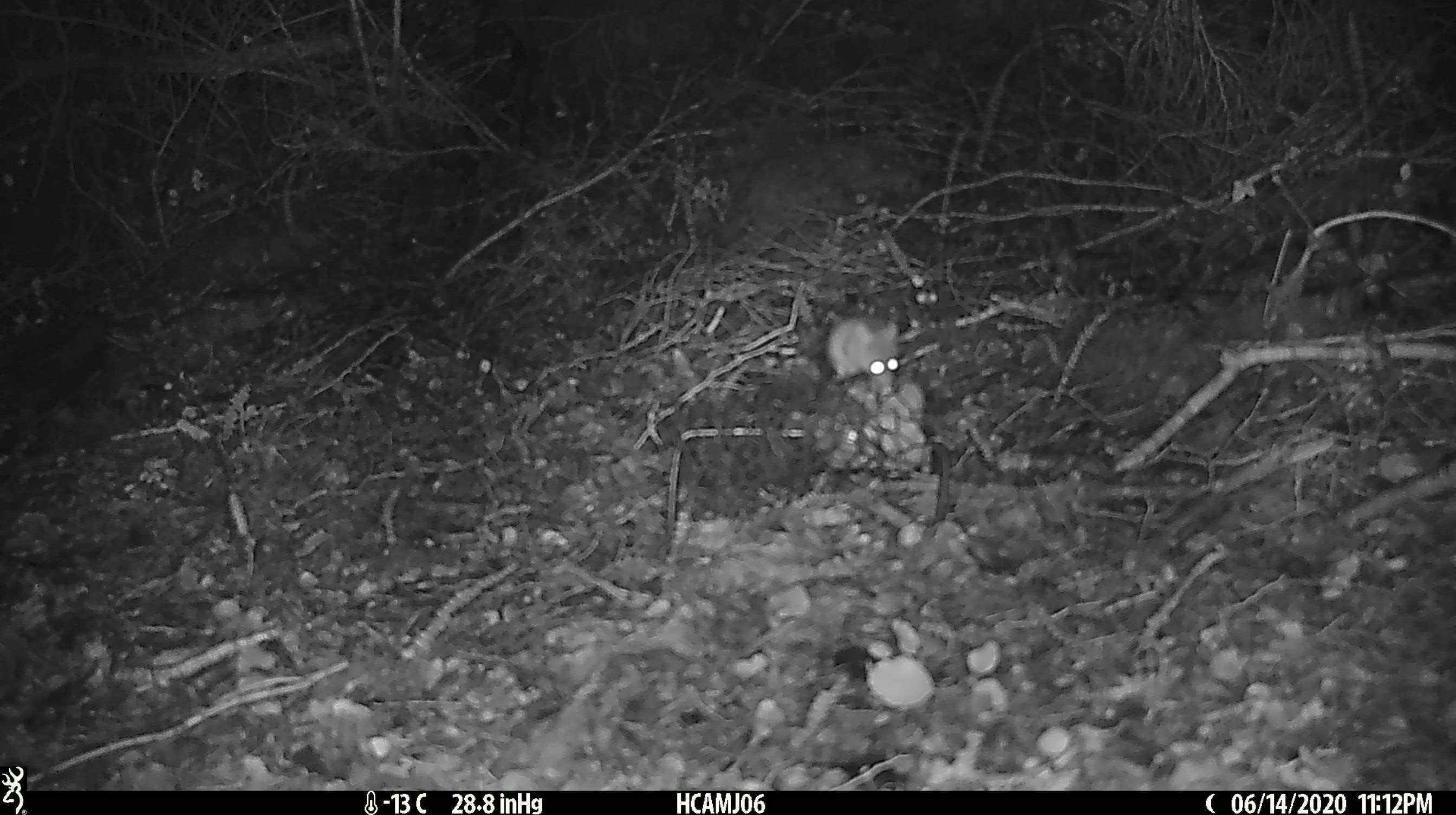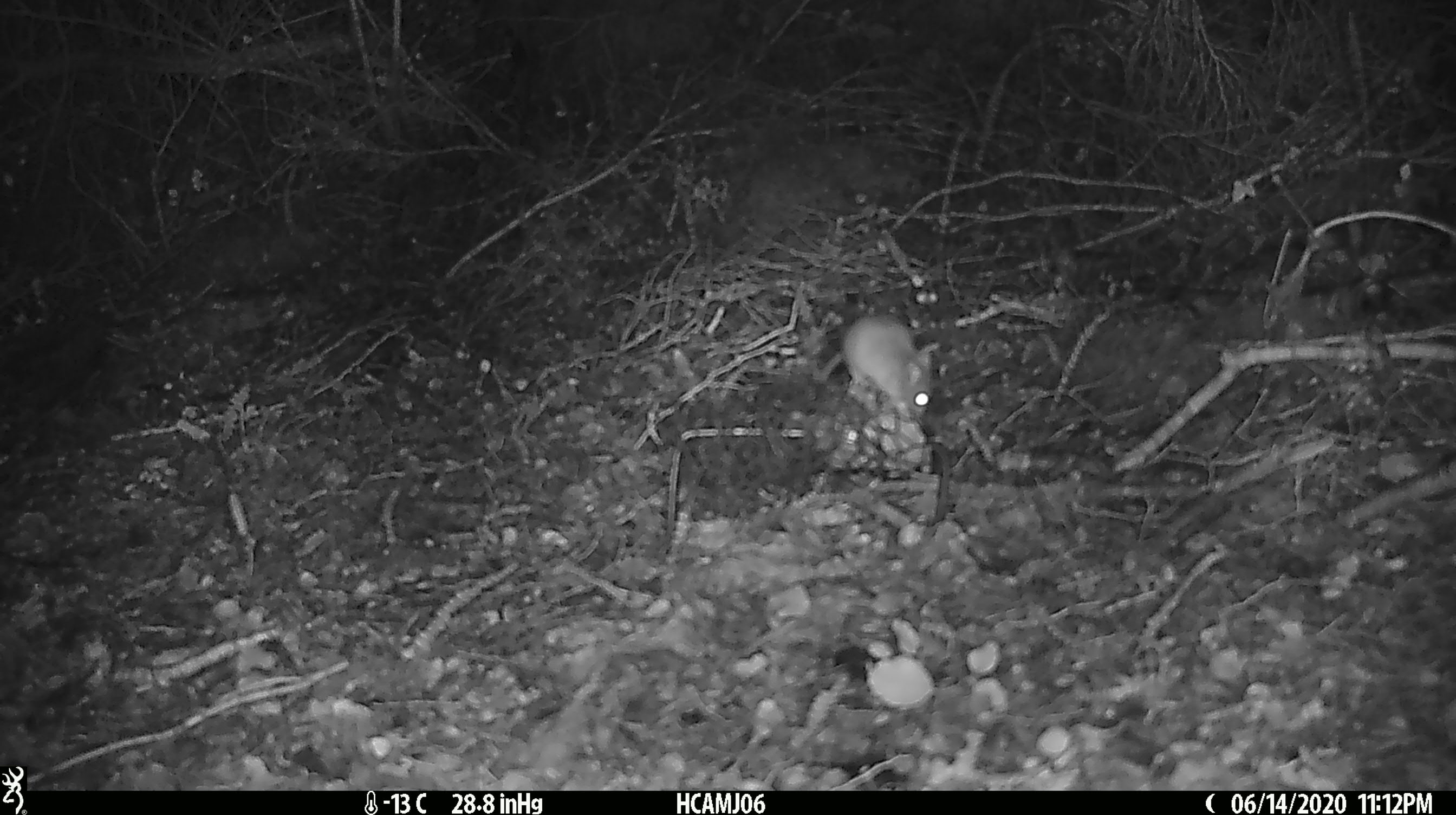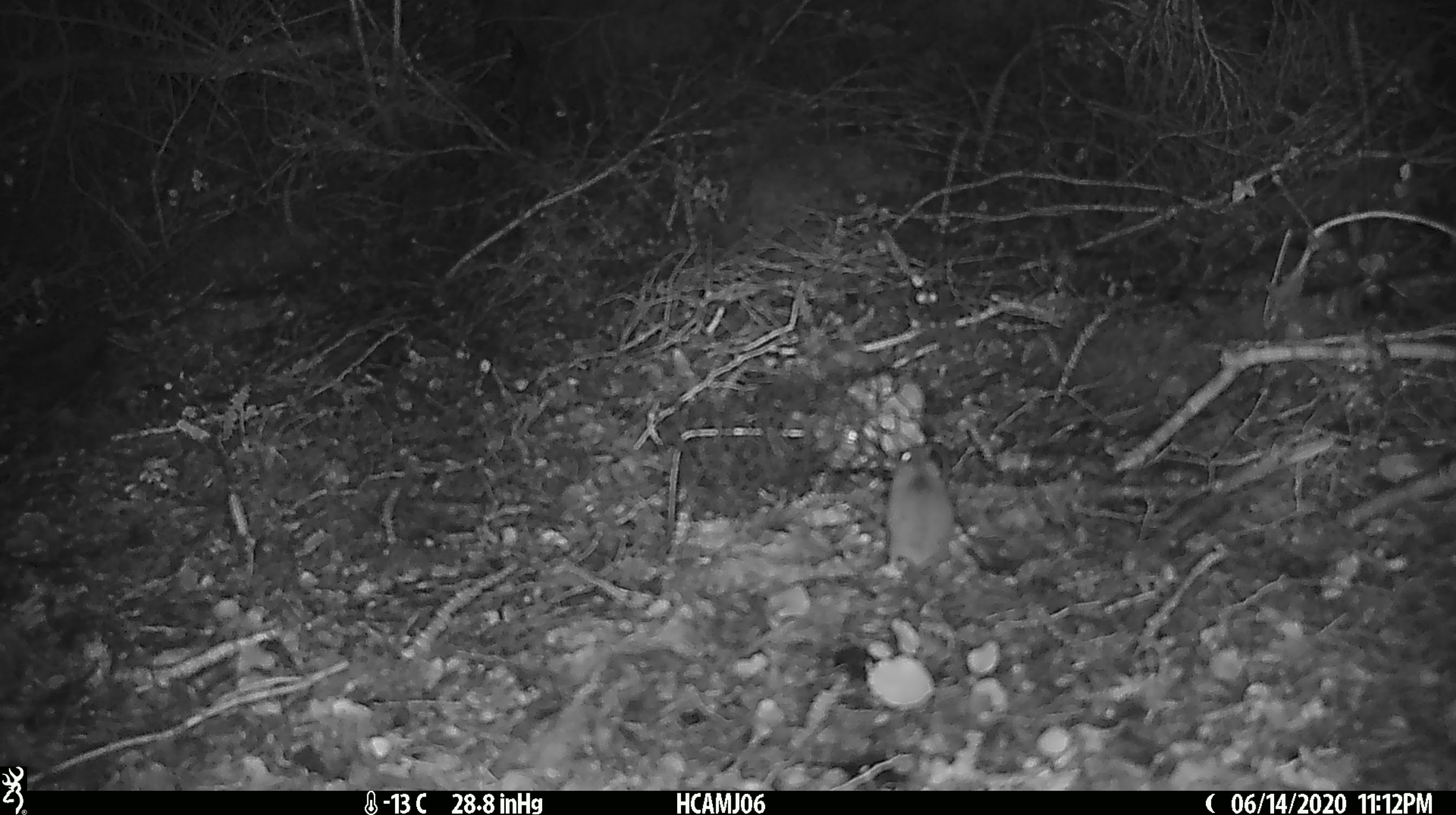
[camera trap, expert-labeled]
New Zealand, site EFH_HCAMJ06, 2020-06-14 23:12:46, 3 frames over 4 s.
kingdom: Animalia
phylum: Chordata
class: Mammalia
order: Rodentia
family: Muridae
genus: Mus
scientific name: Mus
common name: mouse